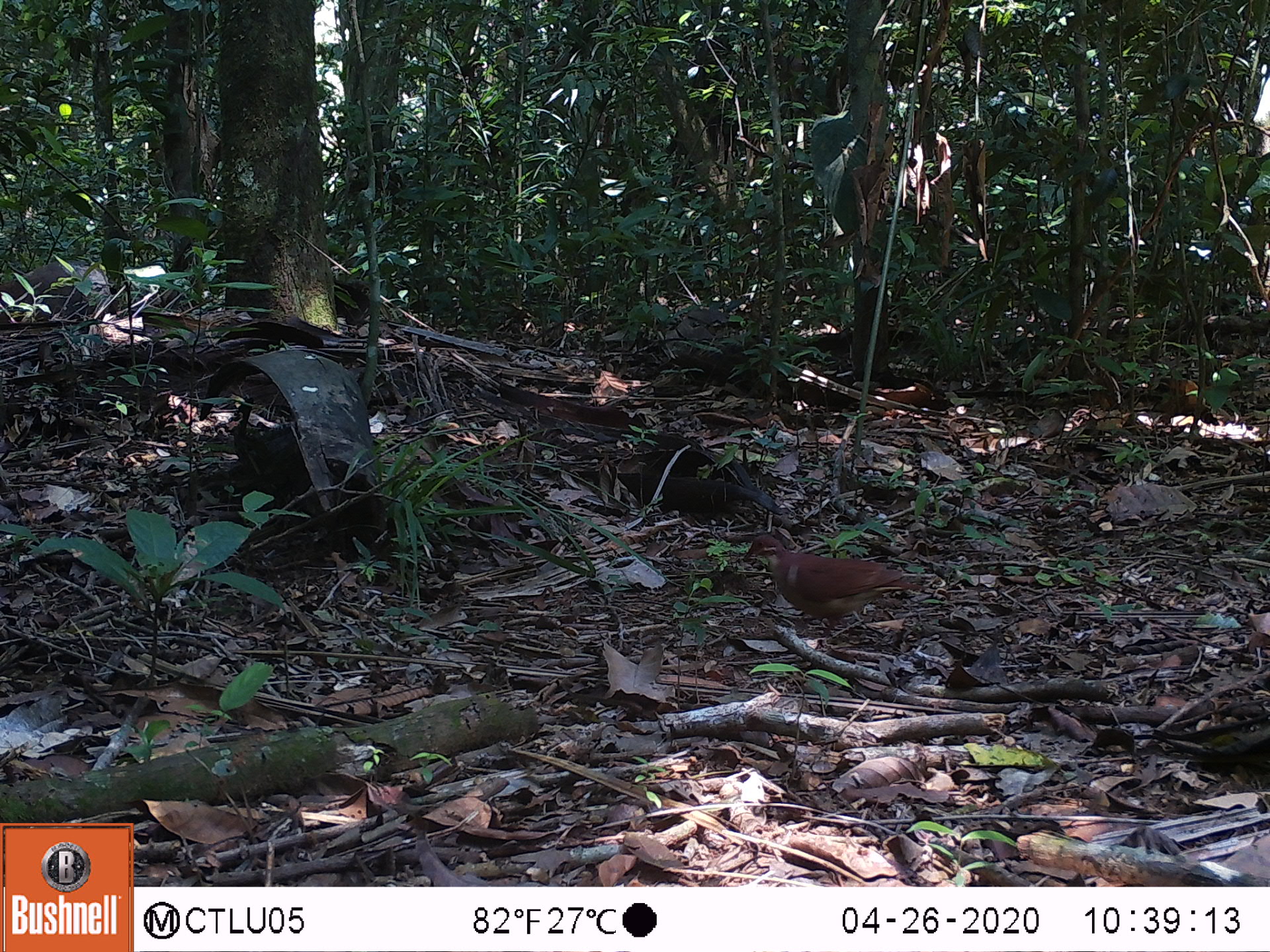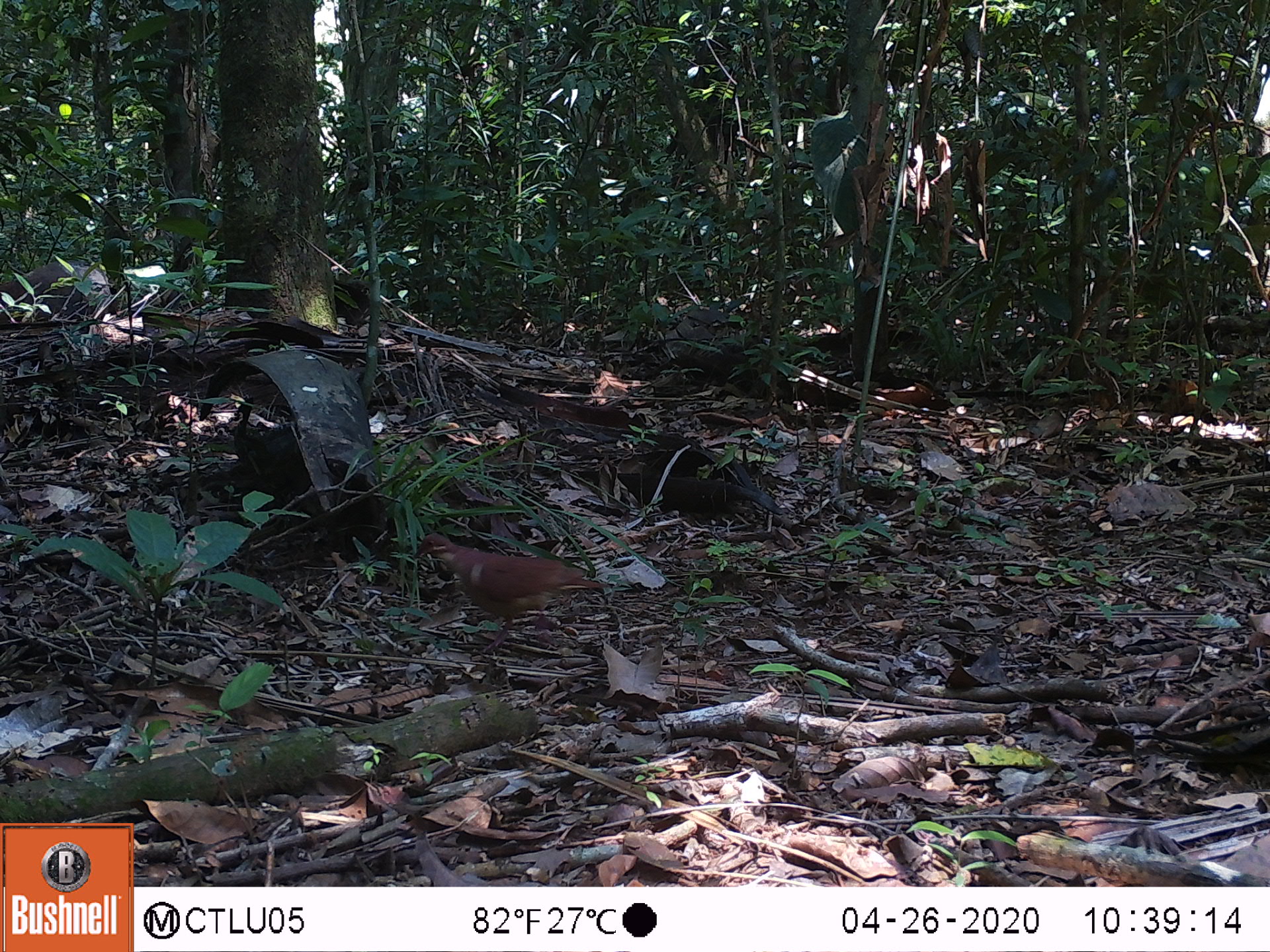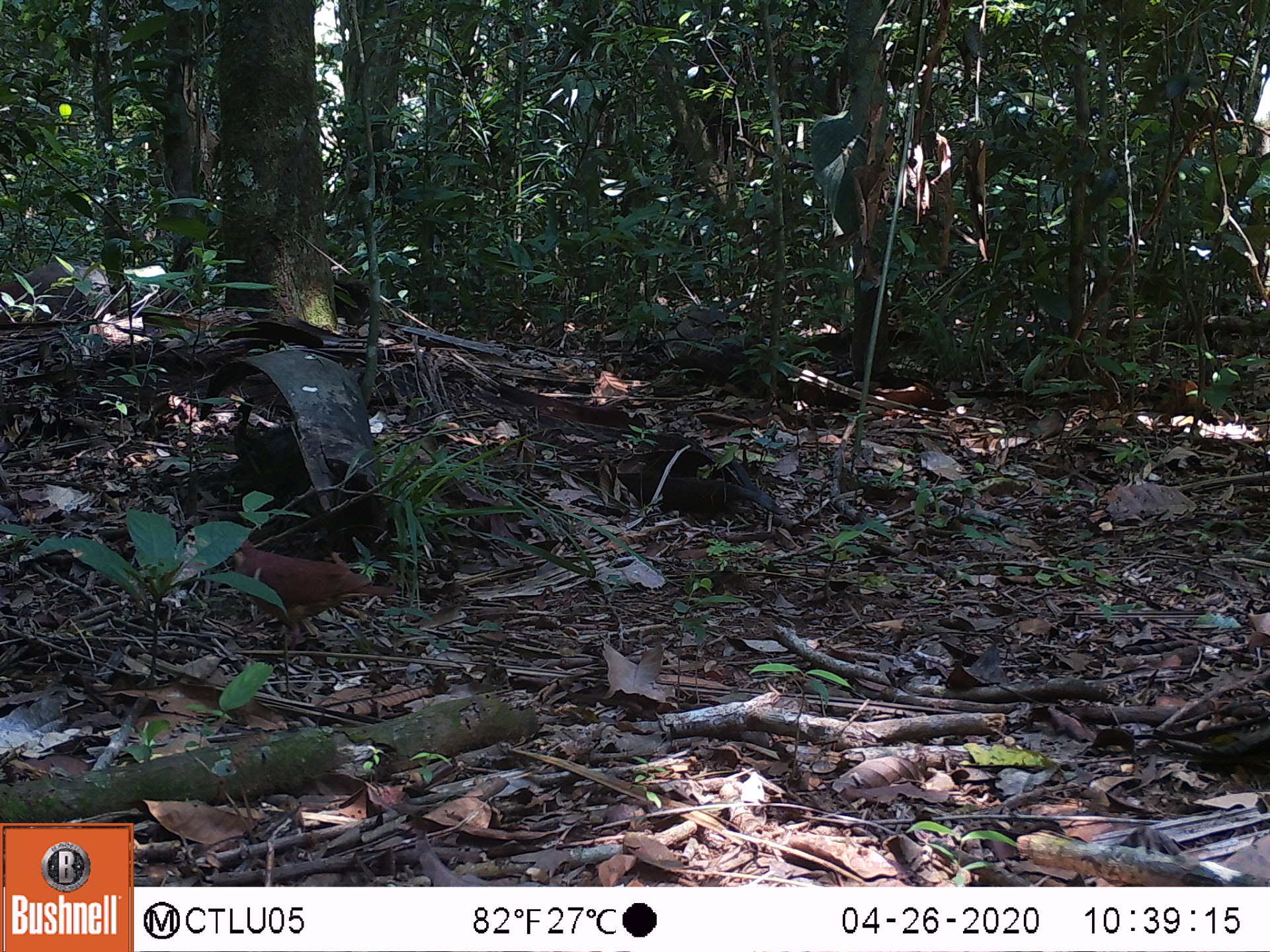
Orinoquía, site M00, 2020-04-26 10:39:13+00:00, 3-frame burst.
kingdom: Animalia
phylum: Chordata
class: Aves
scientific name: Aves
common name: bird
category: unknown bird